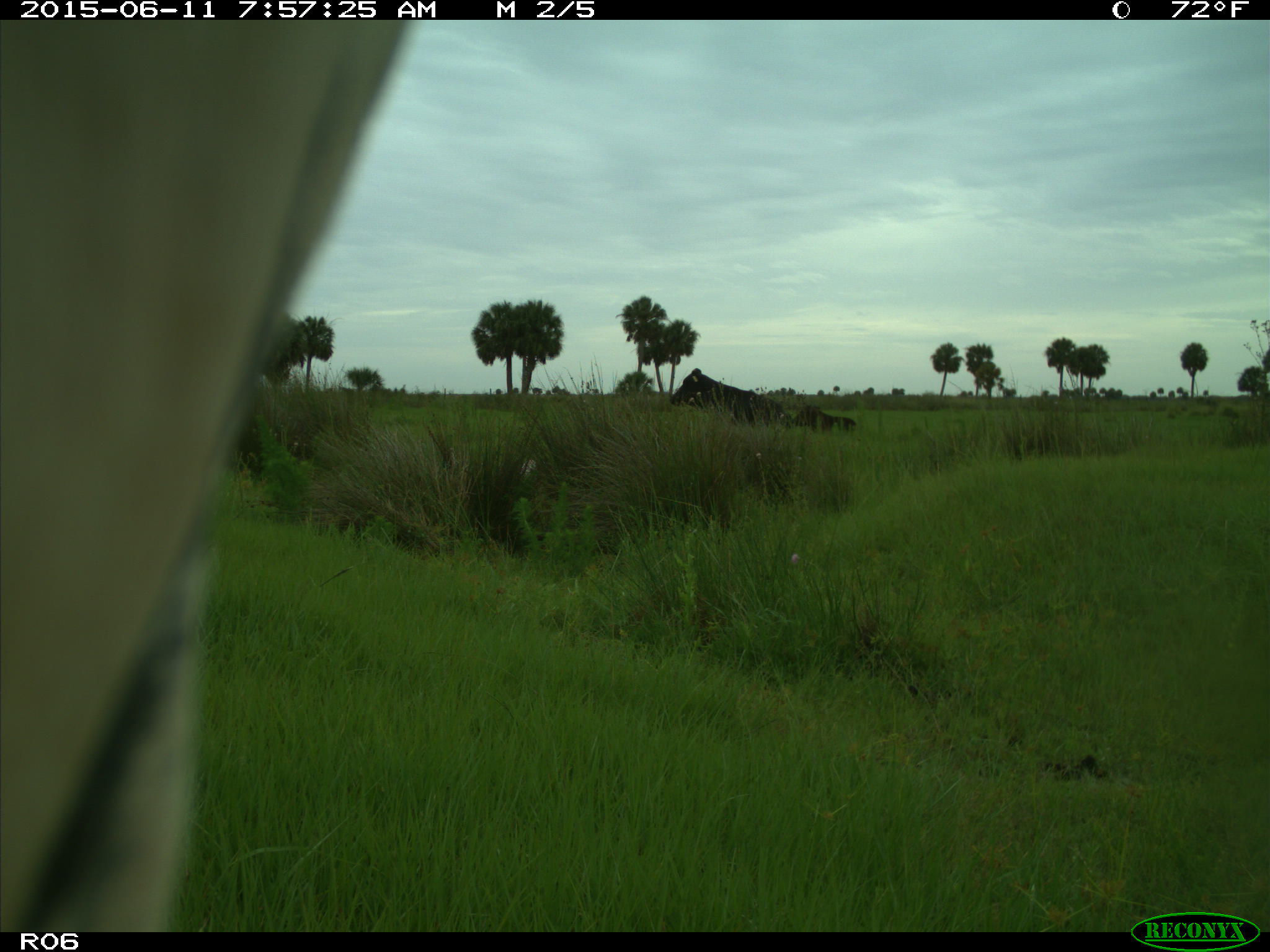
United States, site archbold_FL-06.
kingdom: Animalia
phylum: Chordata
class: Mammalia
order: Artiodactyla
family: Bovidae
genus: Bos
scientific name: Bos taurus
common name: domestic cow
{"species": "Bos taurus (domestic cow)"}